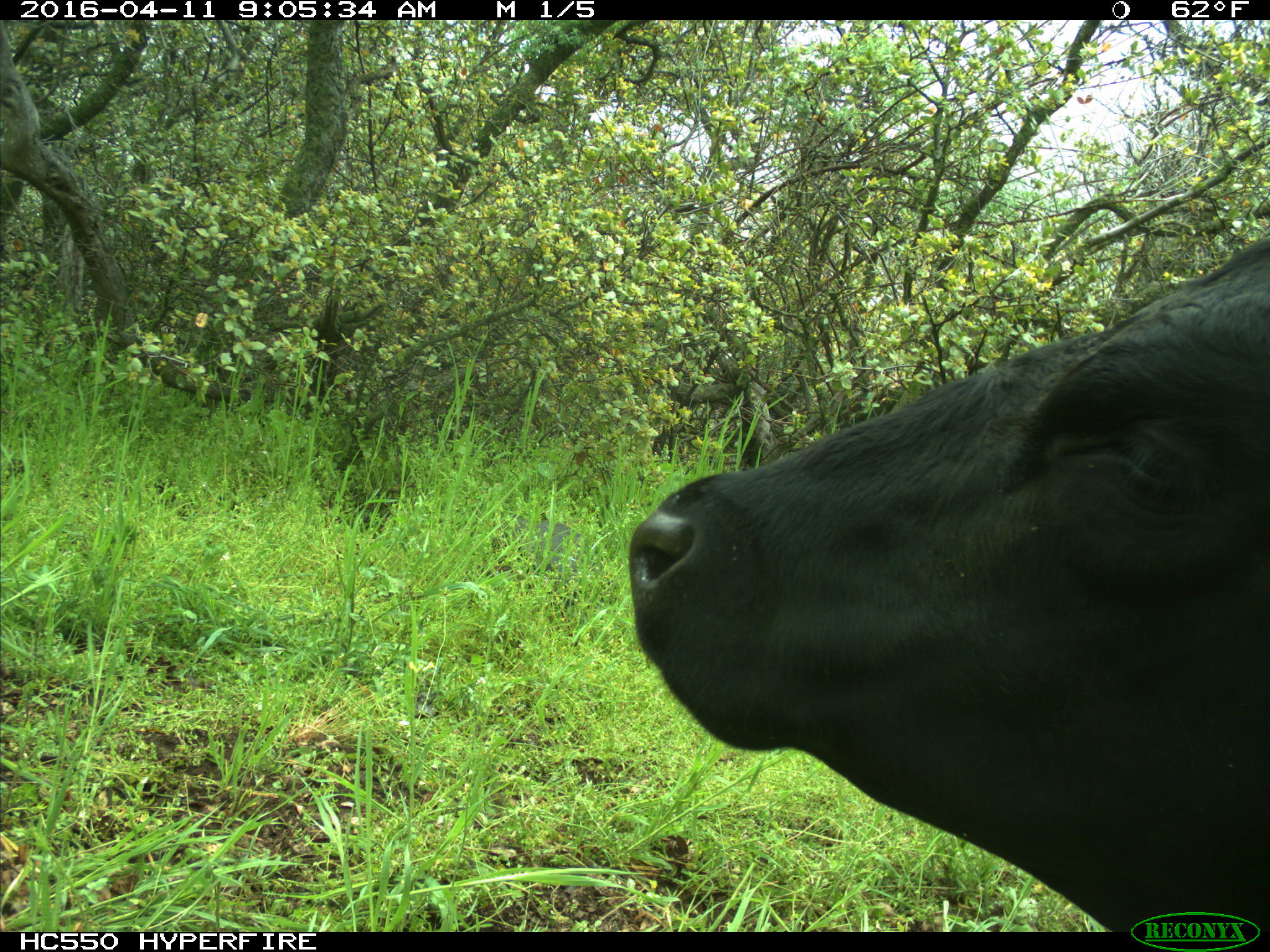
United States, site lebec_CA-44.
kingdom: Animalia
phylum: Chordata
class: Mammalia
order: Artiodactyla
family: Bovidae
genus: Bos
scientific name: Bos taurus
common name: domestic cow